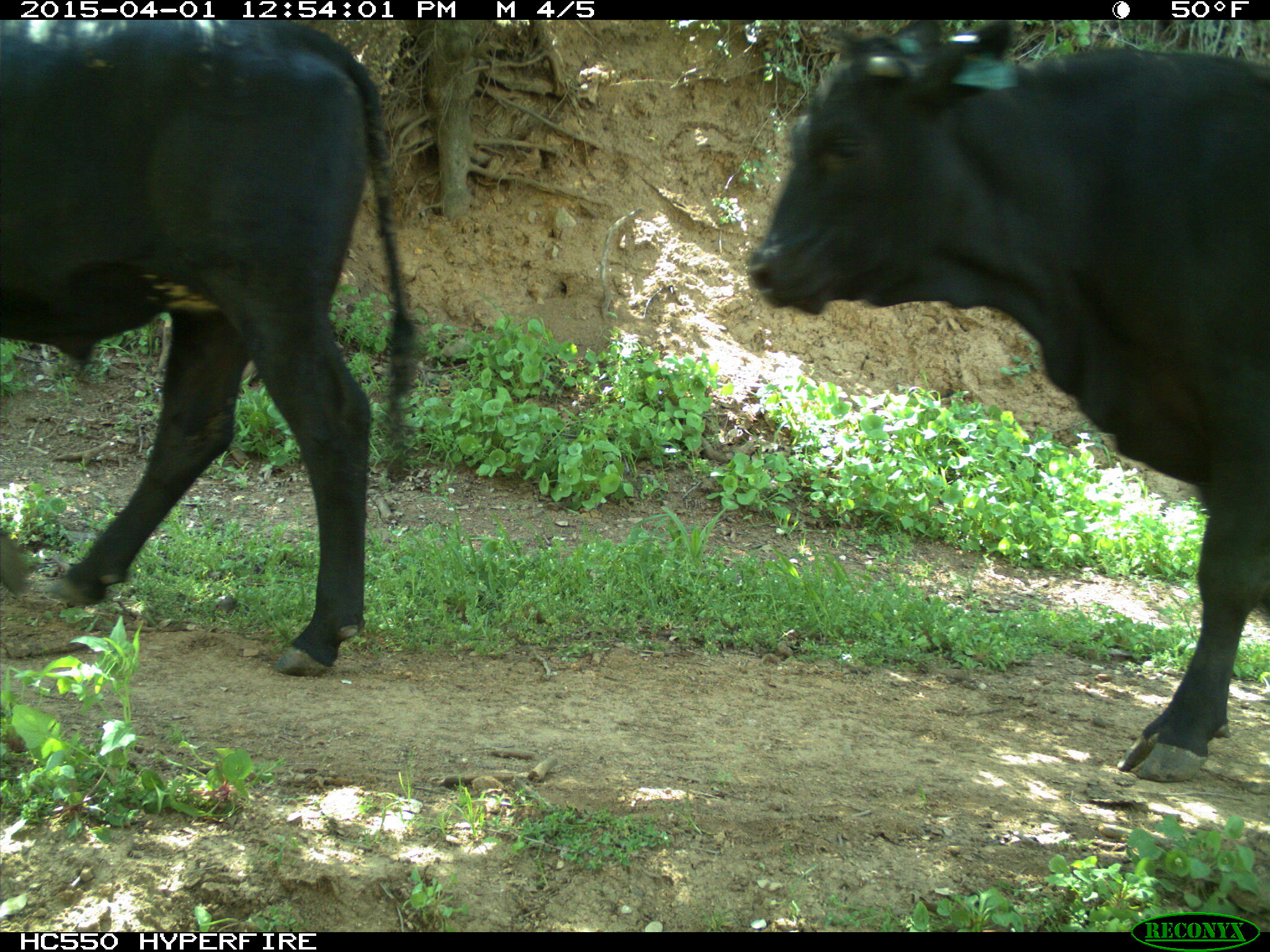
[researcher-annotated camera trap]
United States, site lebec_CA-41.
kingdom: Animalia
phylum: Chordata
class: Mammalia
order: Artiodactyla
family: Bovidae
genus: Bos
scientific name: Bos taurus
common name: domestic cow